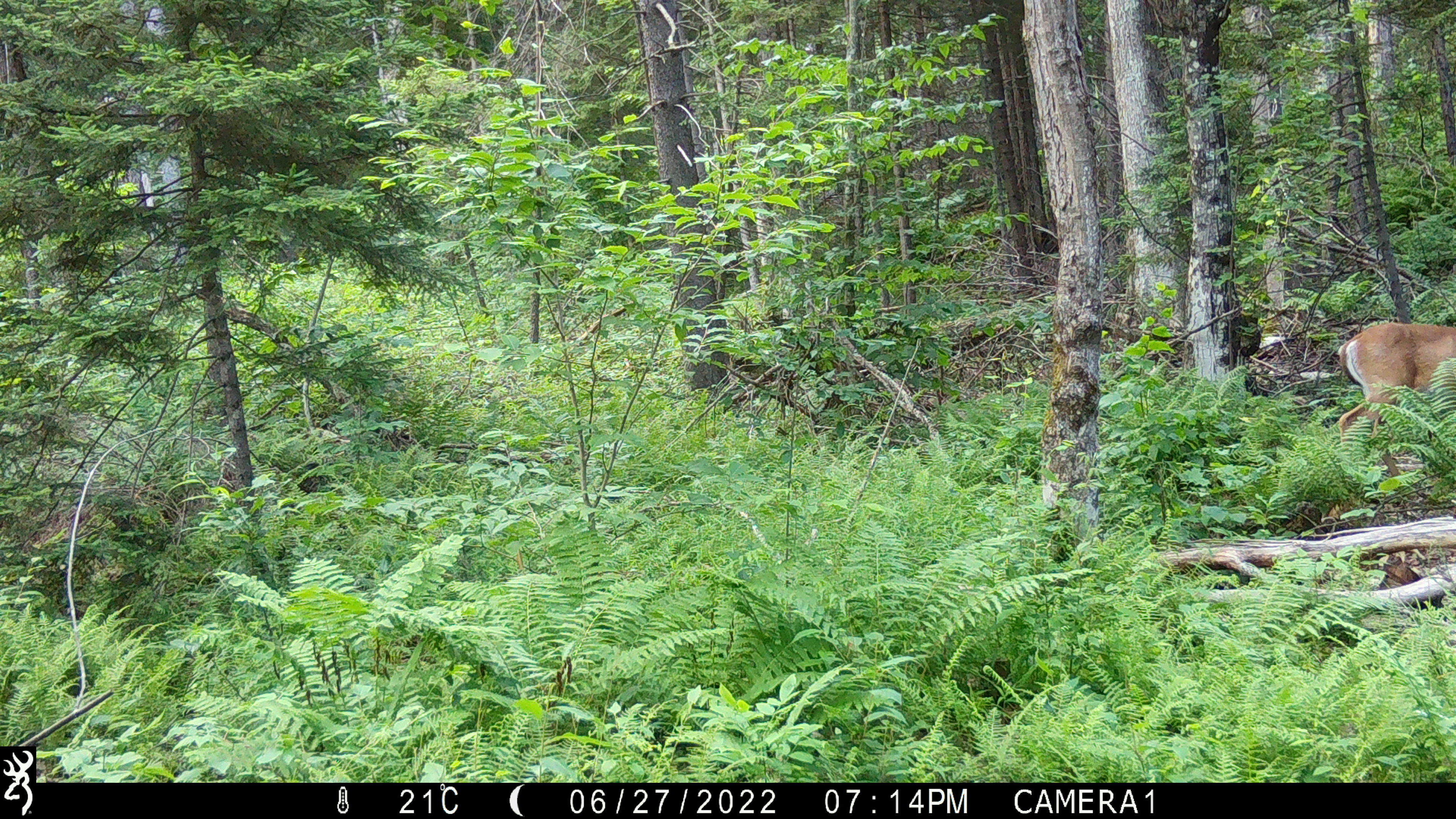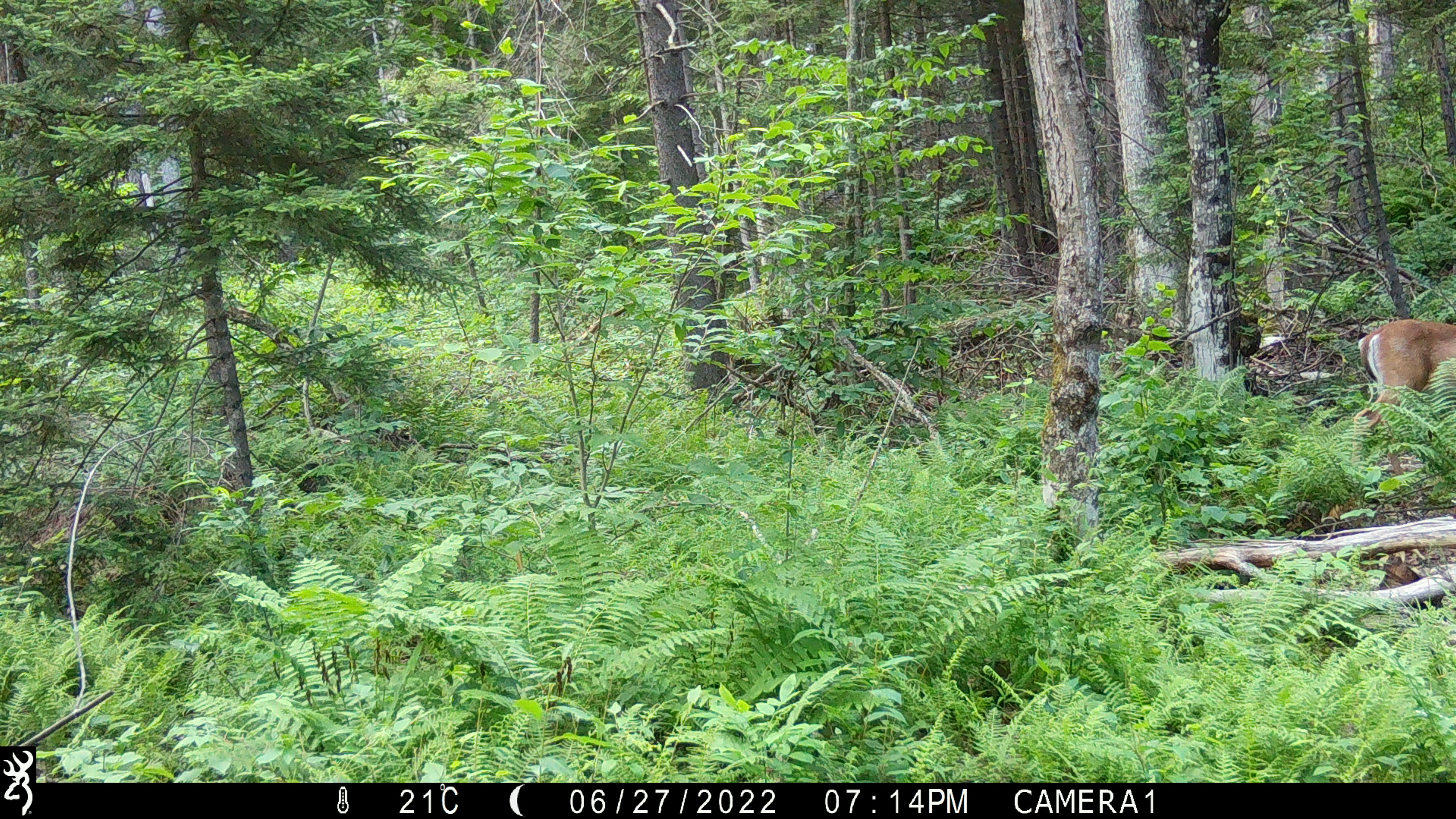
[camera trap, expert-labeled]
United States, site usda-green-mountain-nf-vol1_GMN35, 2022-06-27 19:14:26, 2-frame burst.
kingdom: Animalia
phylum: Chordata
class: Mammalia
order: Artiodactyla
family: Cervidae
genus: Odocoileus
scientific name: Odocoileus virginianus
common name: white-tailed deer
White-tailed deer (Odocoileus virginianus).